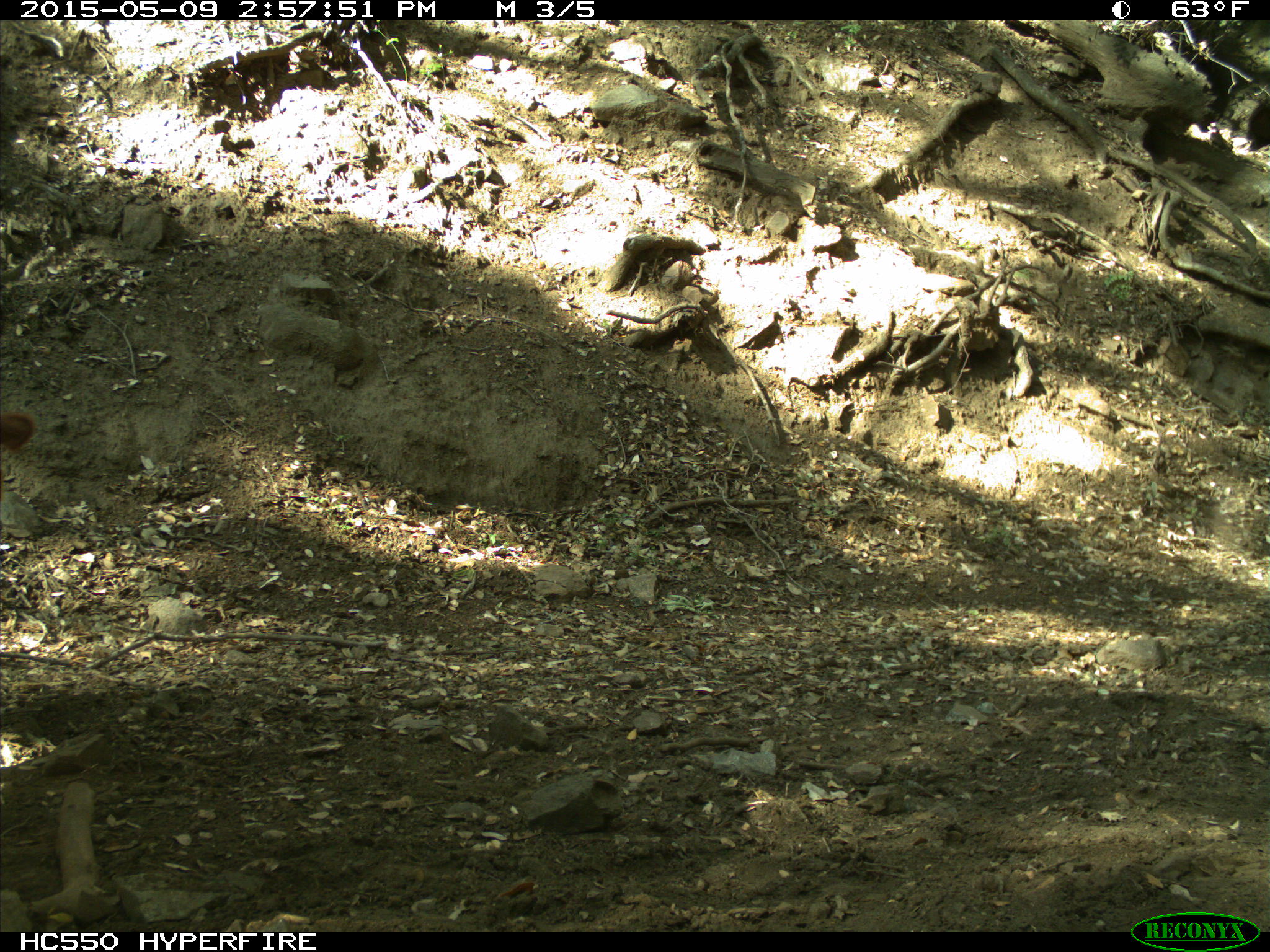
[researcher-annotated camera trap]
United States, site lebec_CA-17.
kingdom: Animalia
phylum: Chordata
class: Mammalia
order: Artiodactyla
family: Bovidae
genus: Bos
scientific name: Bos taurus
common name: domestic cow